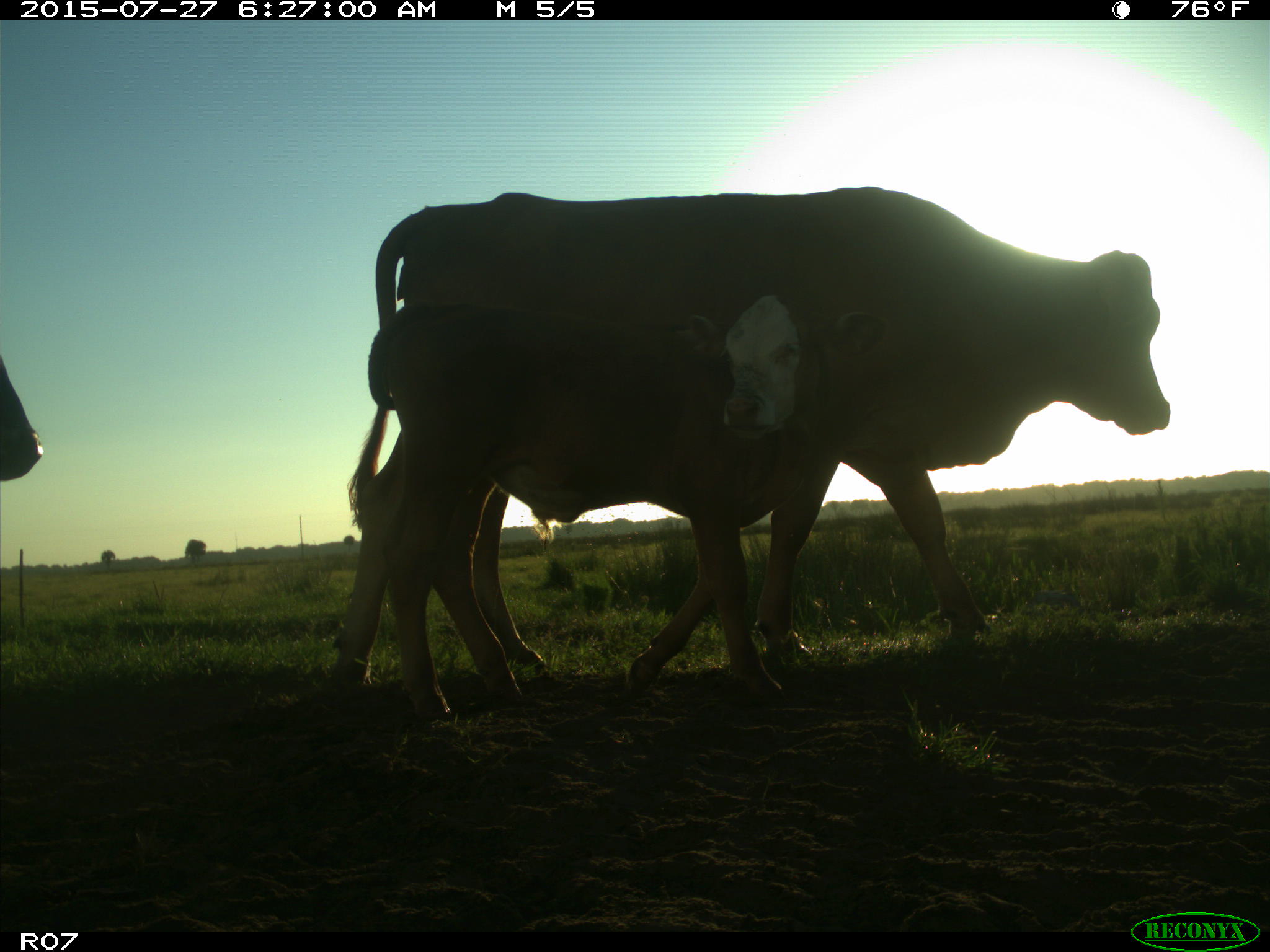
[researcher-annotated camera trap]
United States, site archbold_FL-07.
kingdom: Animalia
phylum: Chordata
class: Mammalia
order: Artiodactyla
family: Bovidae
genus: Bos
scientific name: Bos taurus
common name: domestic cow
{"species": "Bos taurus (domestic cow)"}